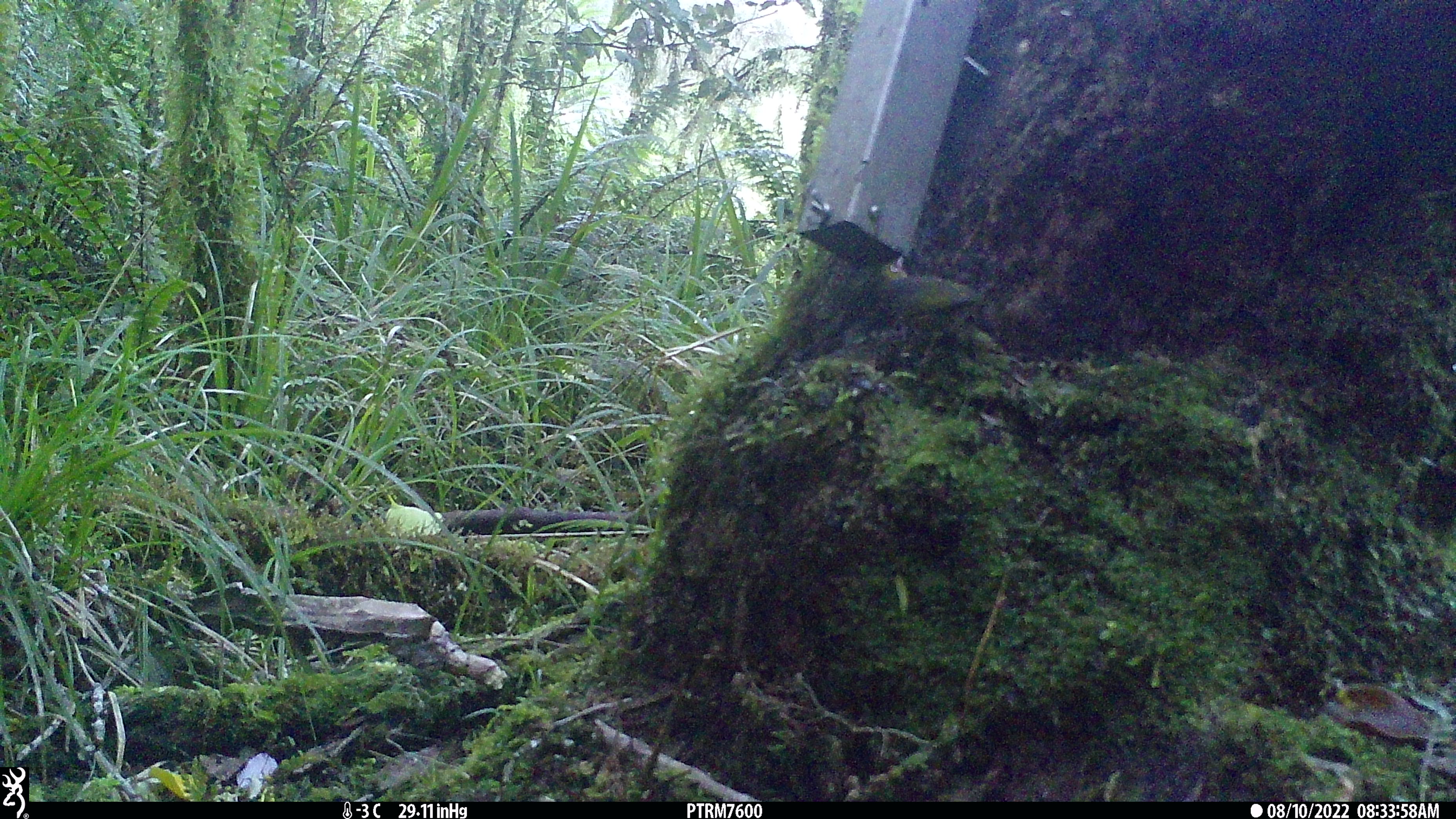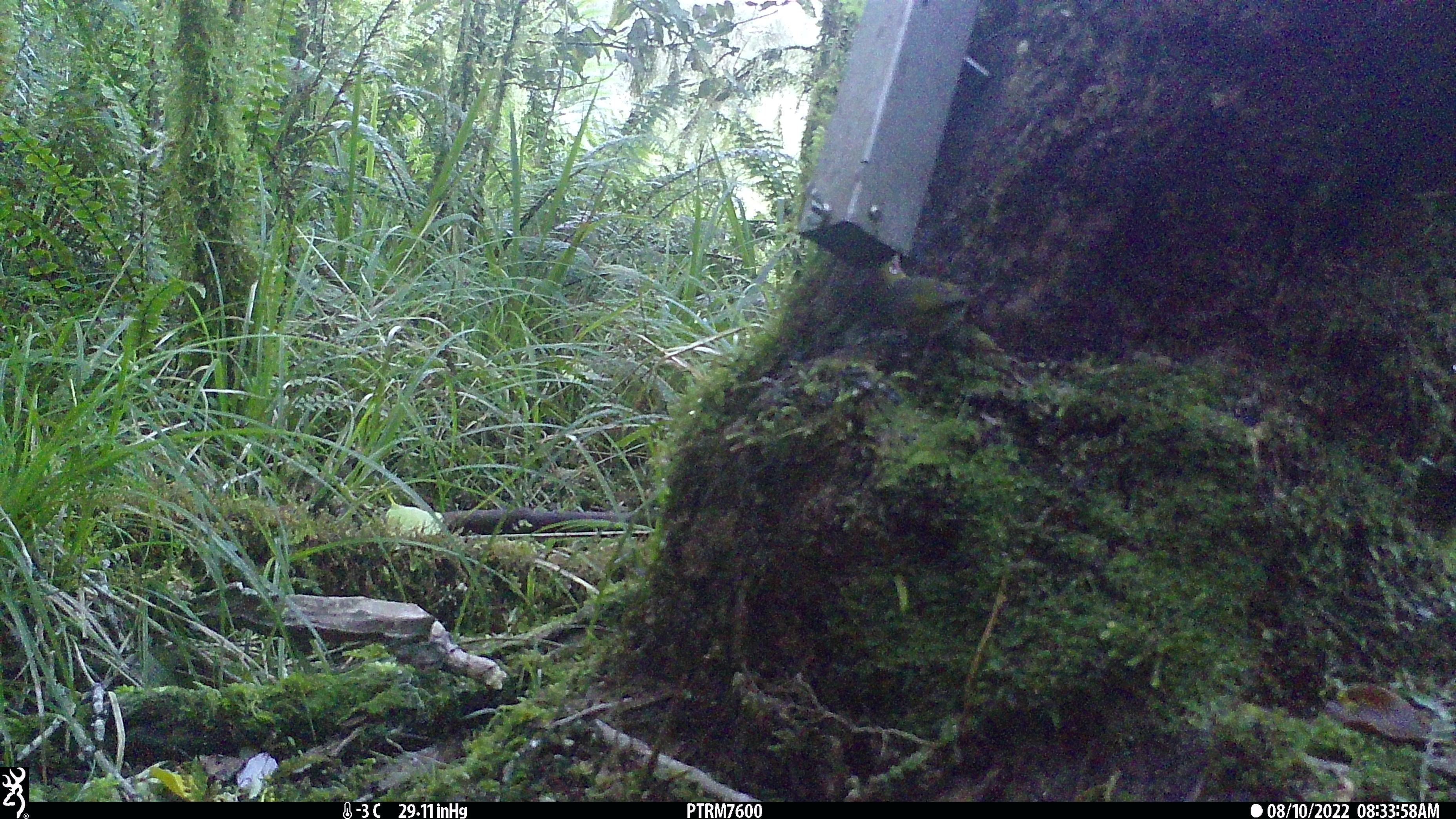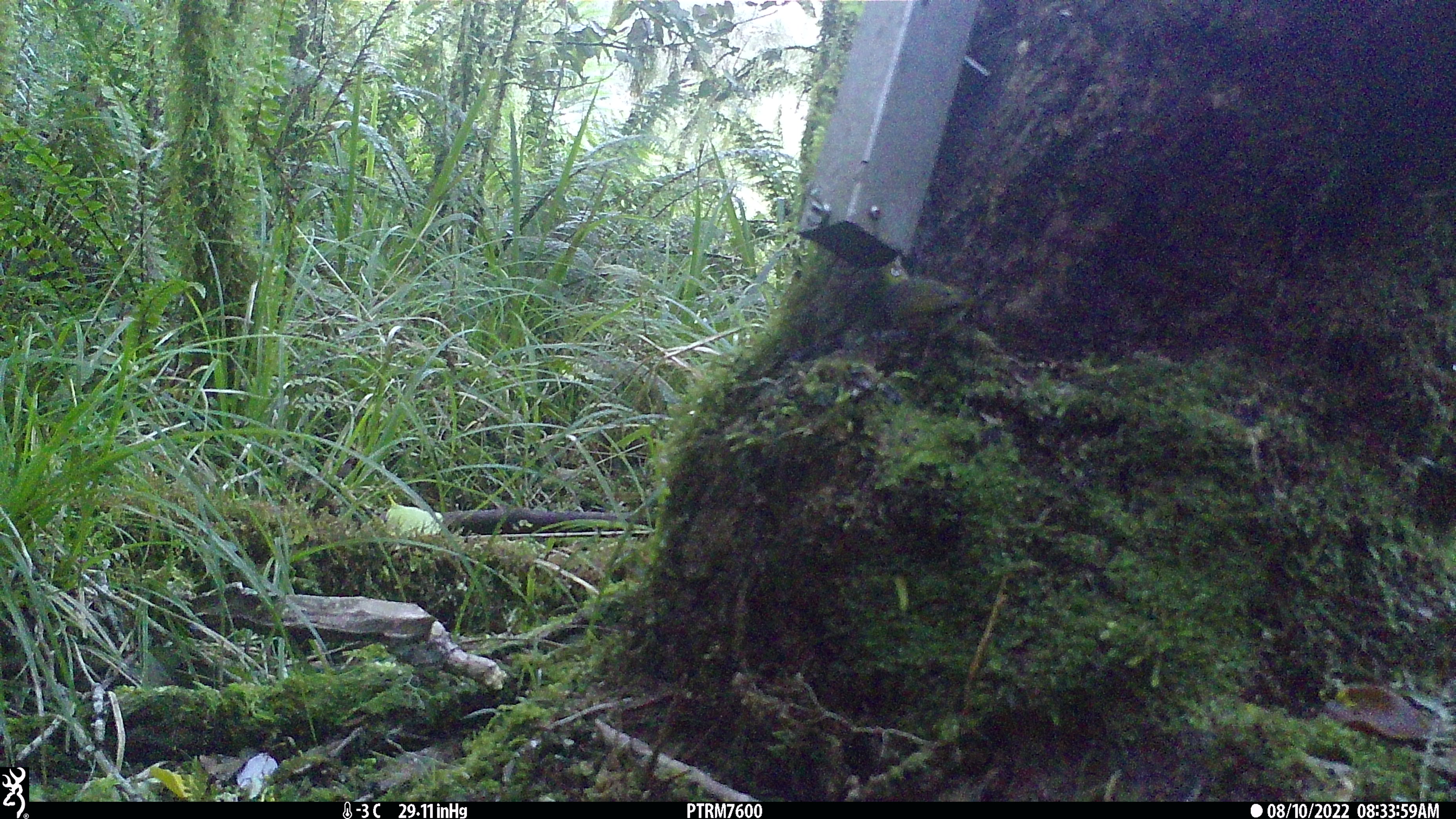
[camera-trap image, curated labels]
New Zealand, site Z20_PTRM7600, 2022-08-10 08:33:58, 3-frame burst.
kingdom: Animalia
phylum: Chordata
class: Aves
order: Passeriformes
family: Zosteropidae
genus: Zosterops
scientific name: Zosterops lateralis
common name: silvereye